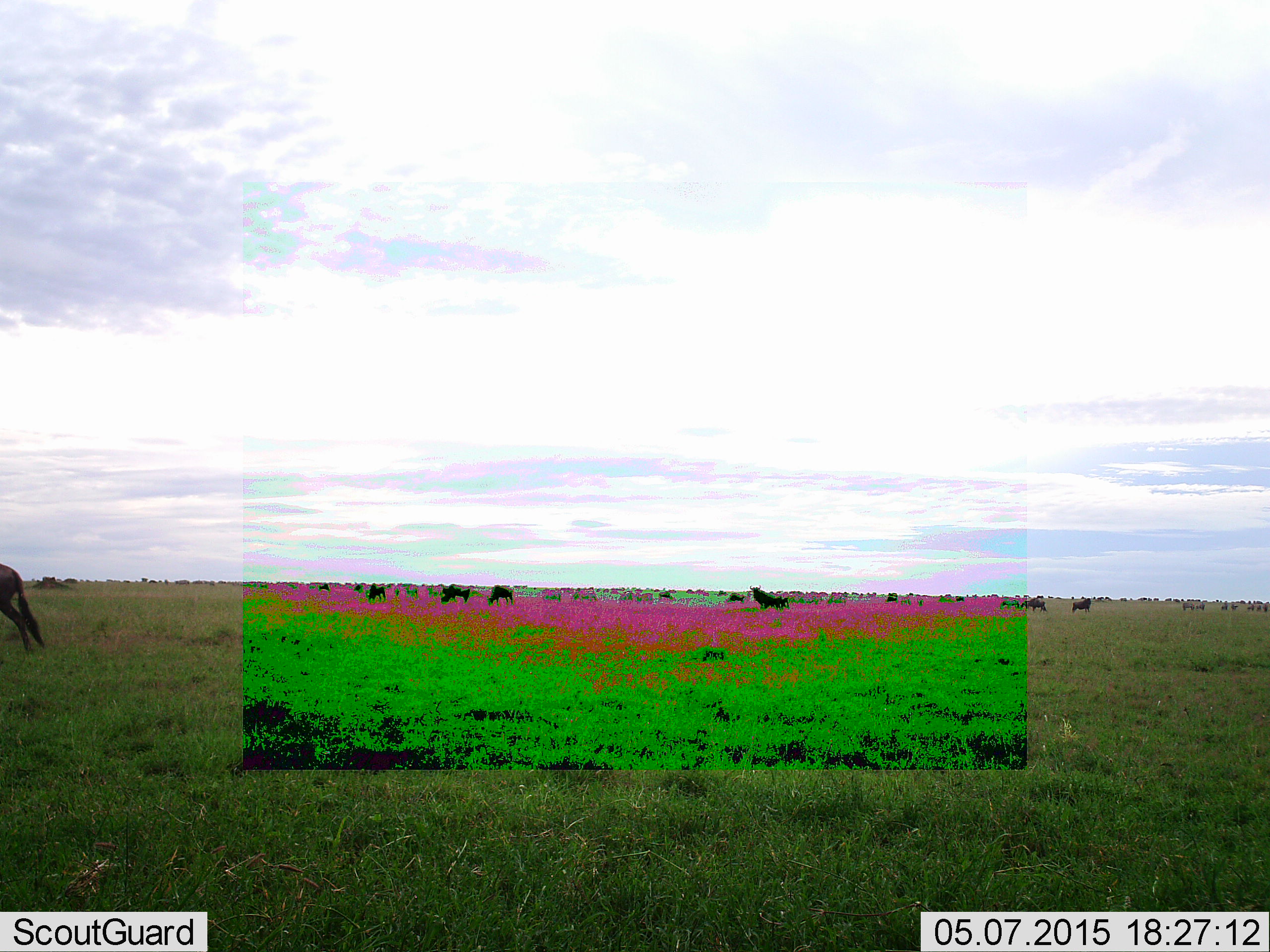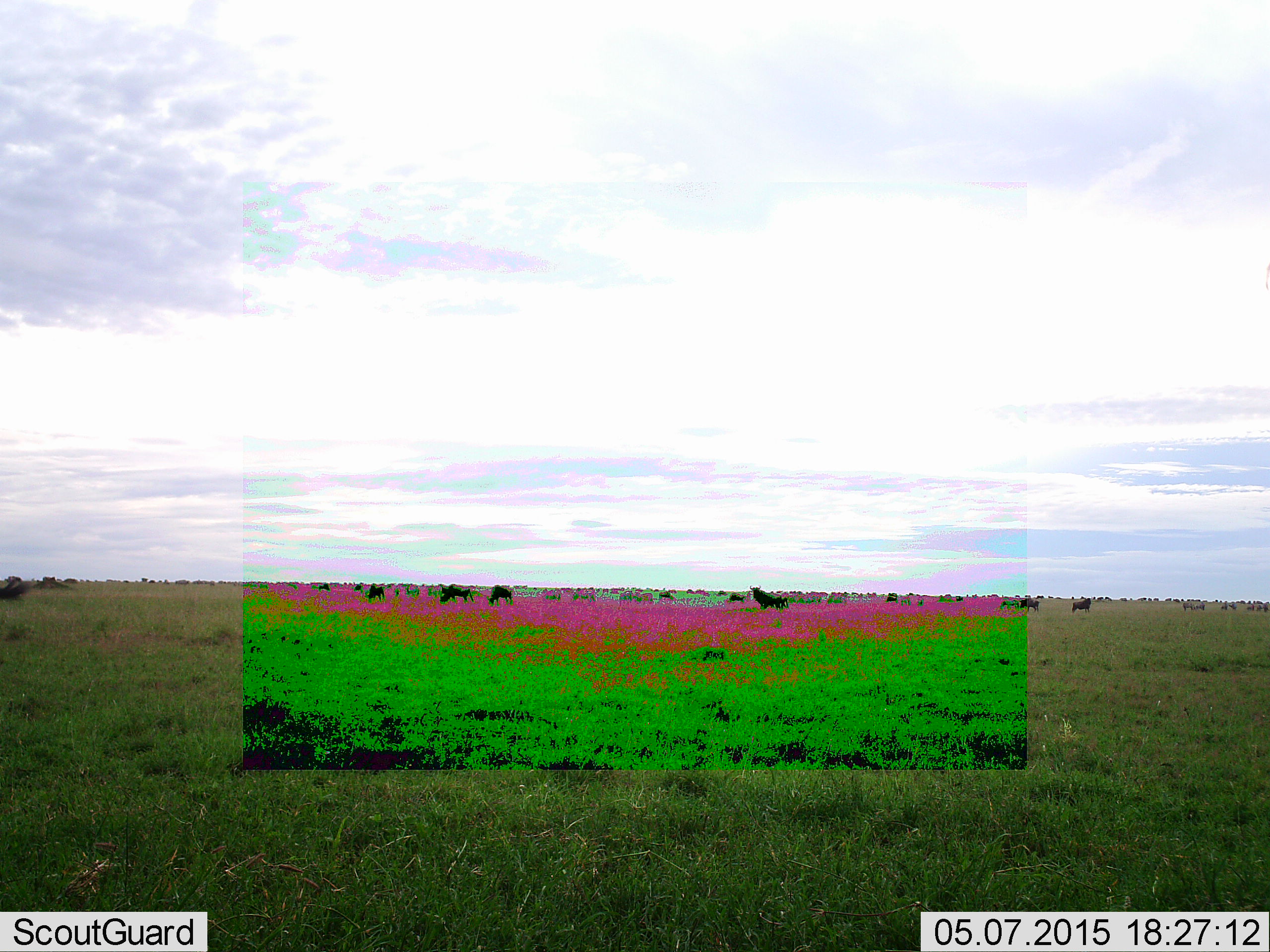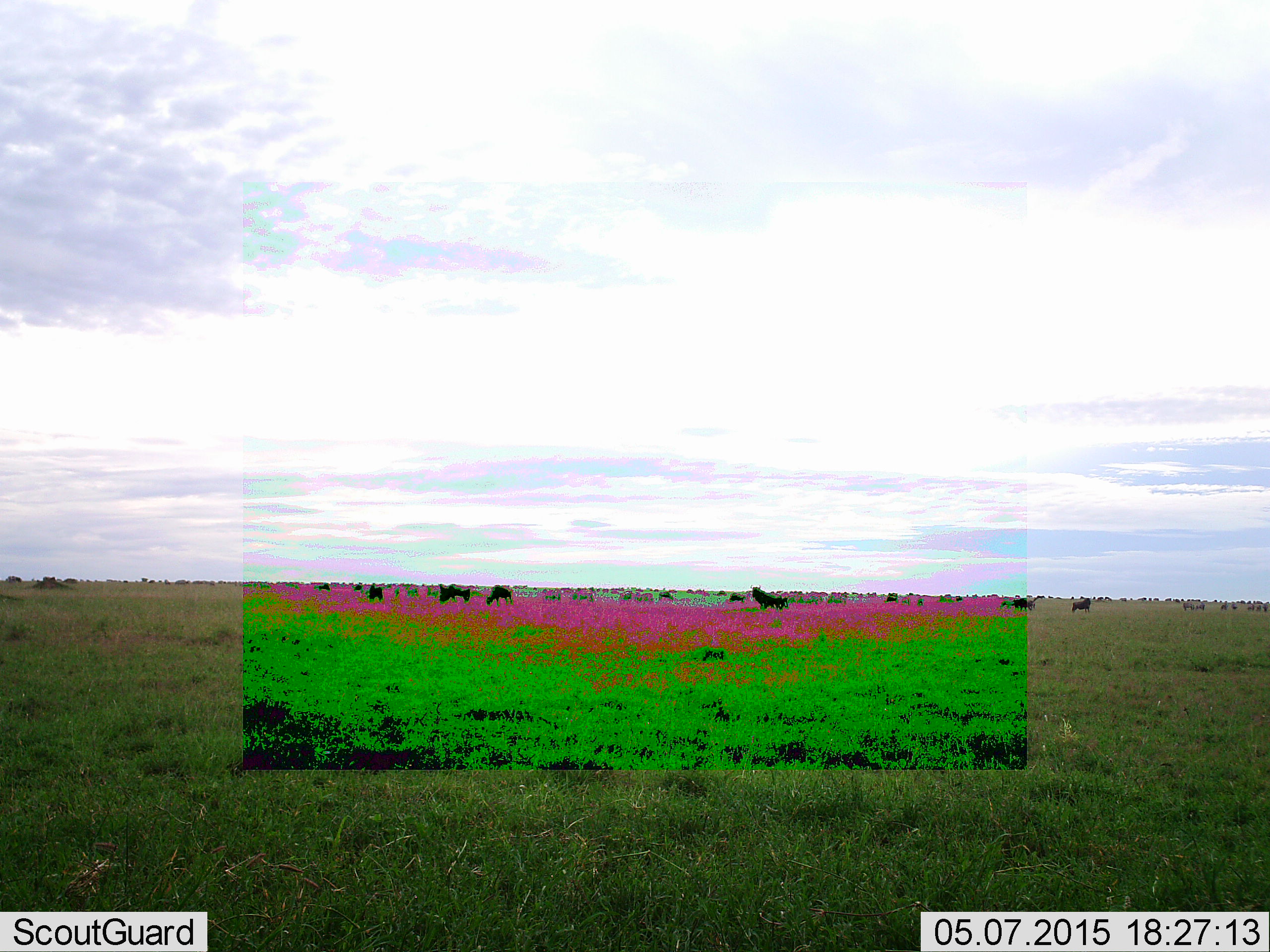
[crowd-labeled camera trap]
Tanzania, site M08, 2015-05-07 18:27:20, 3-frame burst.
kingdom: Animalia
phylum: Chordata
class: Mammalia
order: Artiodactyla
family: Bovidae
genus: Connochaetes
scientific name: Connochaetes taurinus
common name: blue wildebeest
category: wildebeest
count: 11-50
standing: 91%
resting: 9%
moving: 73%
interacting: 0%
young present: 0%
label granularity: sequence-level